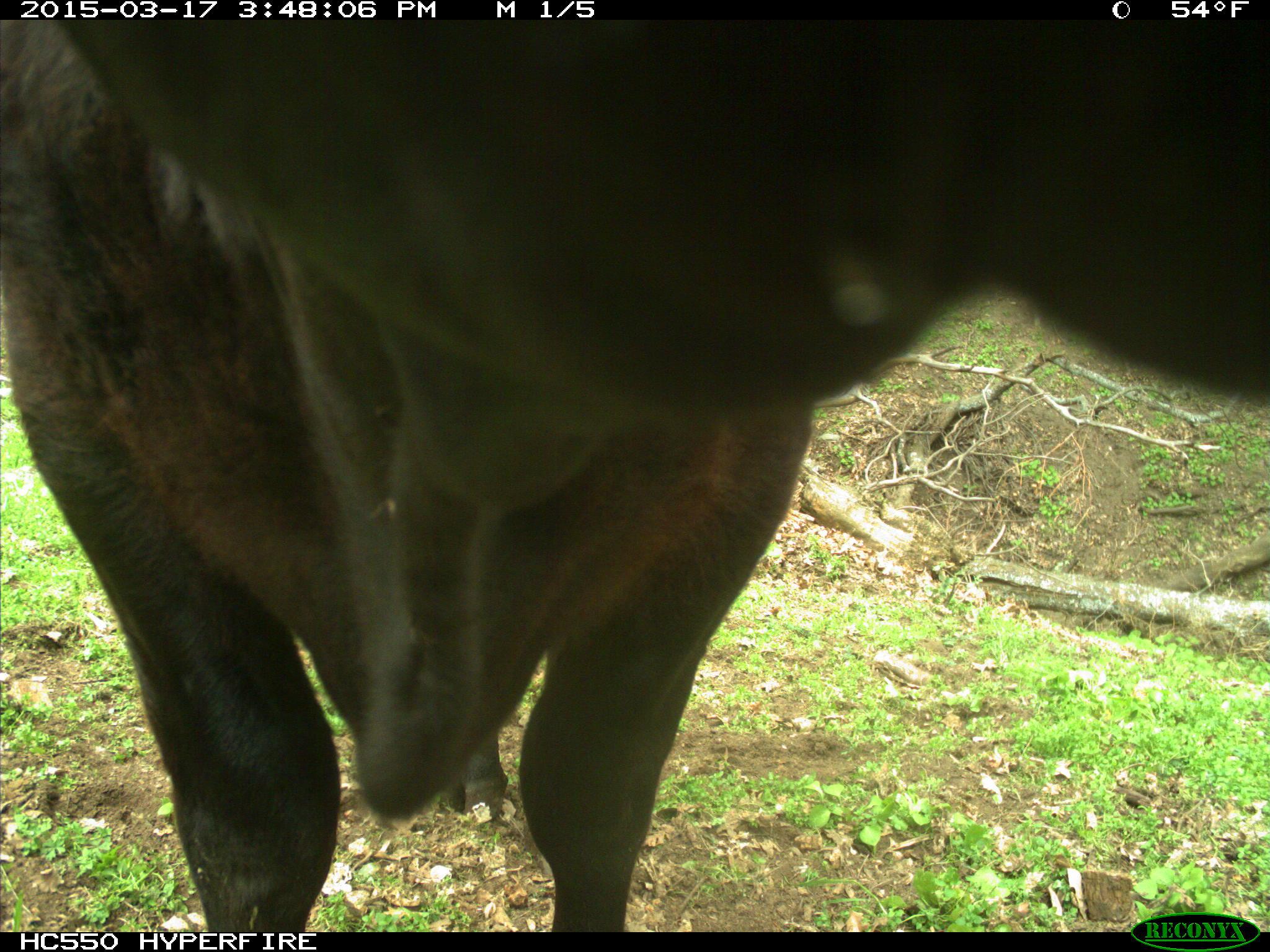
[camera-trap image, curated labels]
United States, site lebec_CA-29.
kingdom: Animalia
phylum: Chordata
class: Mammalia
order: Artiodactyla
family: Bovidae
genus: Bos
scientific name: Bos taurus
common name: domestic cow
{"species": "Bos taurus (domestic cow)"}